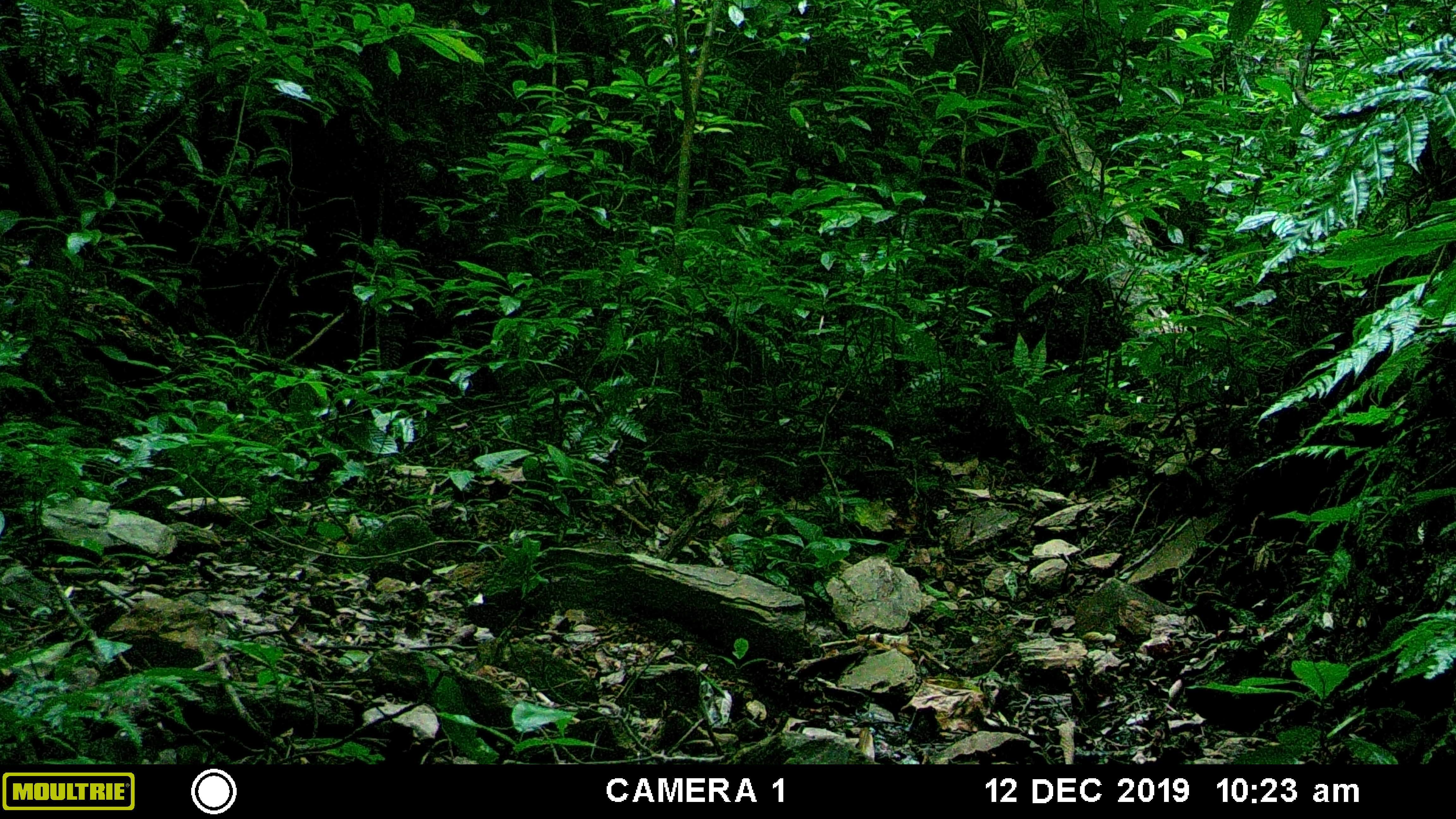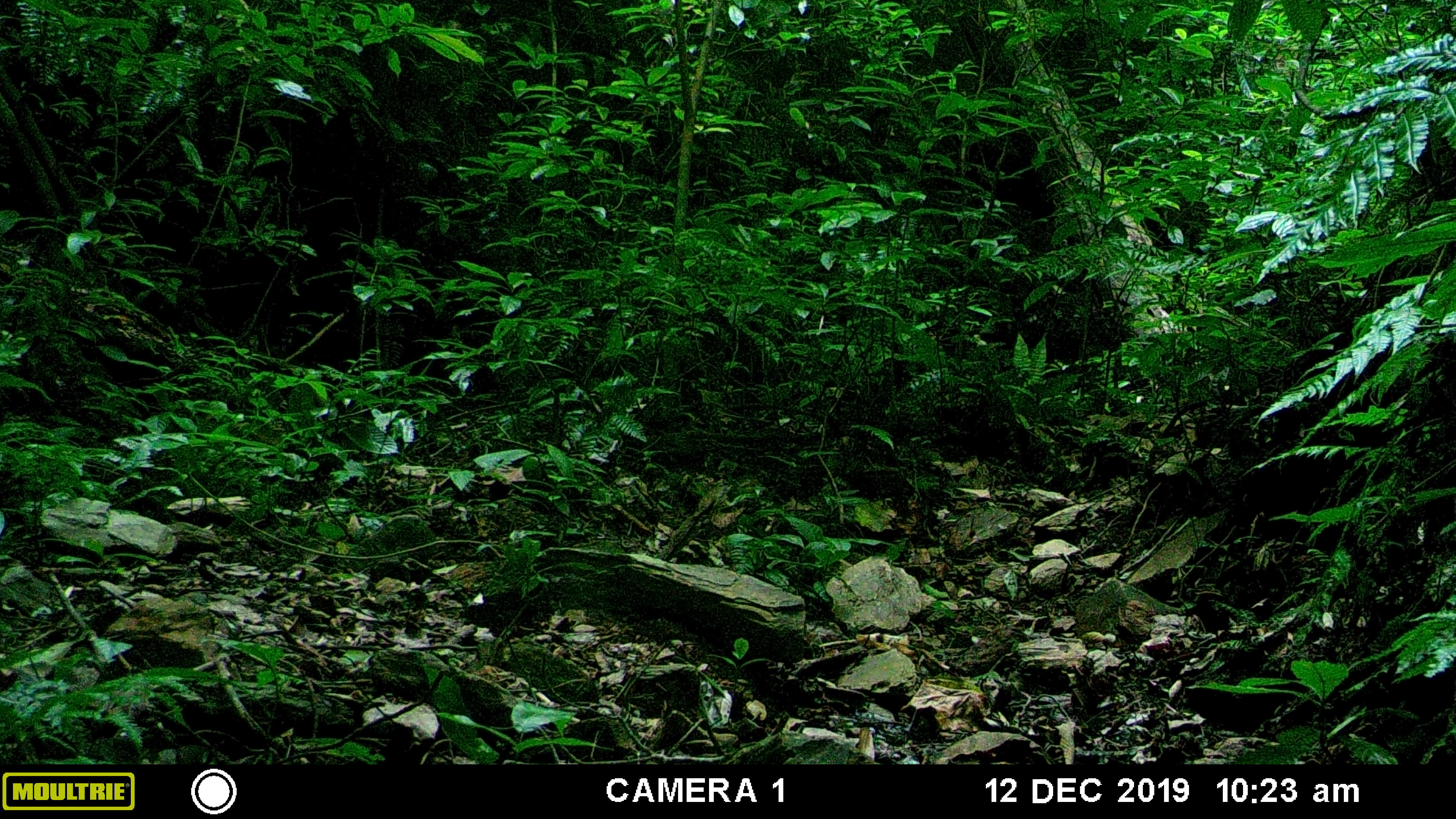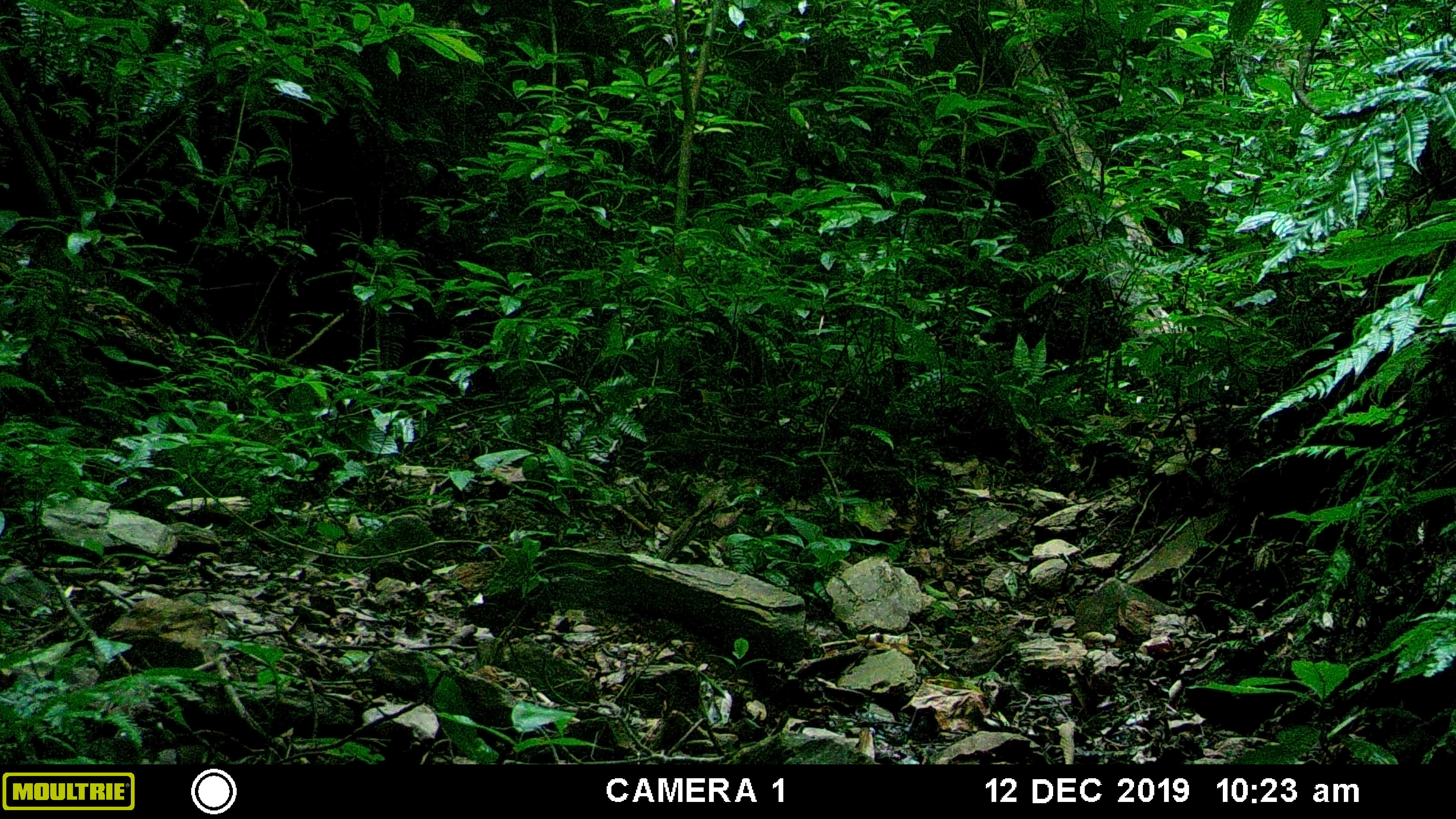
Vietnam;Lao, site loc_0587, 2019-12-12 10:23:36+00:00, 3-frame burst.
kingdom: Animalia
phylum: Chordata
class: Mammalia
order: Artiodactyla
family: Cervidae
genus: Muntiacus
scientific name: Muntiacus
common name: muntjacs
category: unidentified muntjac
Unidentified muntjac (muntjacs) (Muntiacus). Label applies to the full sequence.